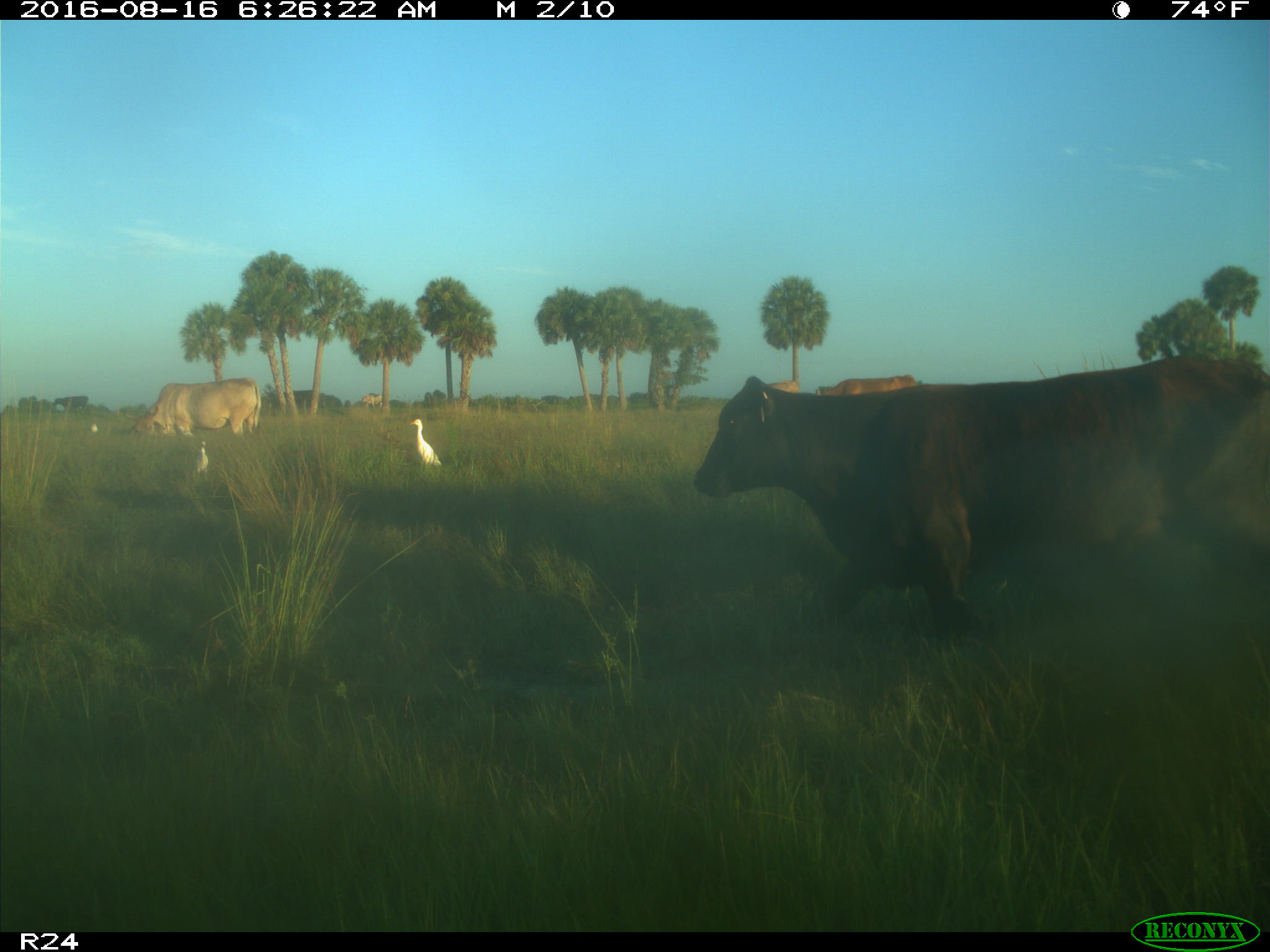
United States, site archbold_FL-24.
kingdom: Animalia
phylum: Chordata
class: Mammalia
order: Artiodactyla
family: Bovidae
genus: Bos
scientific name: Bos taurus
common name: domestic cow